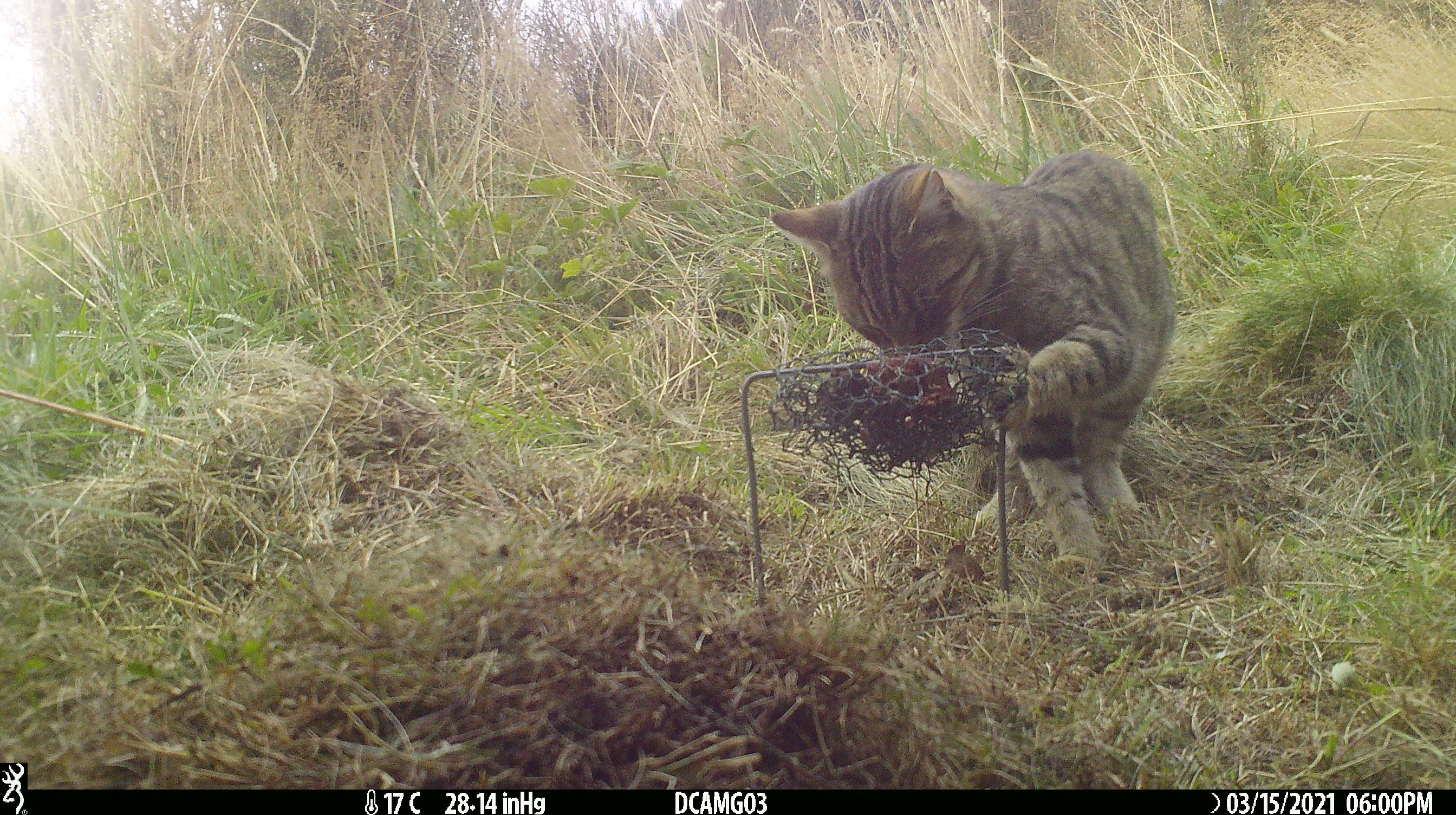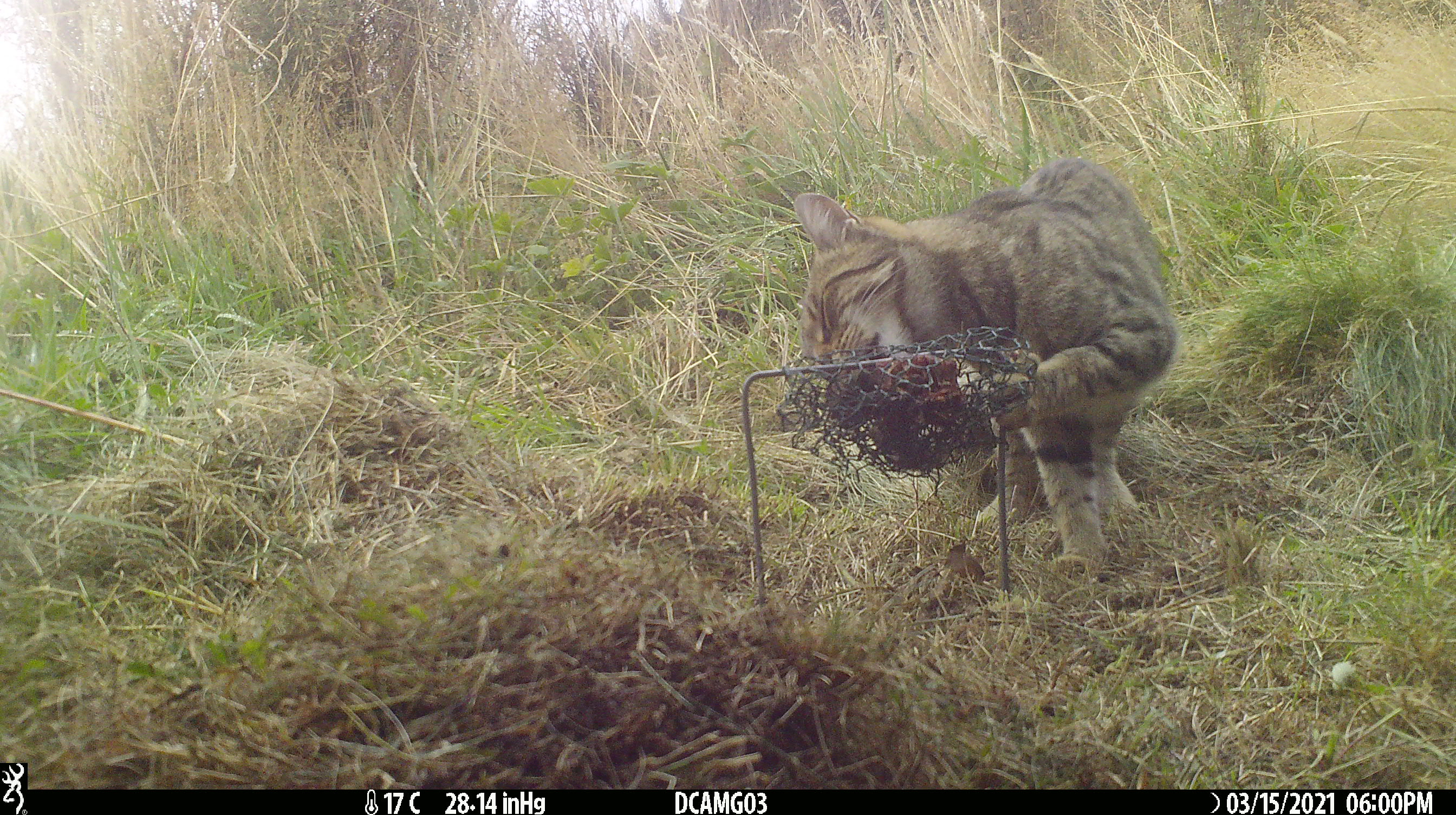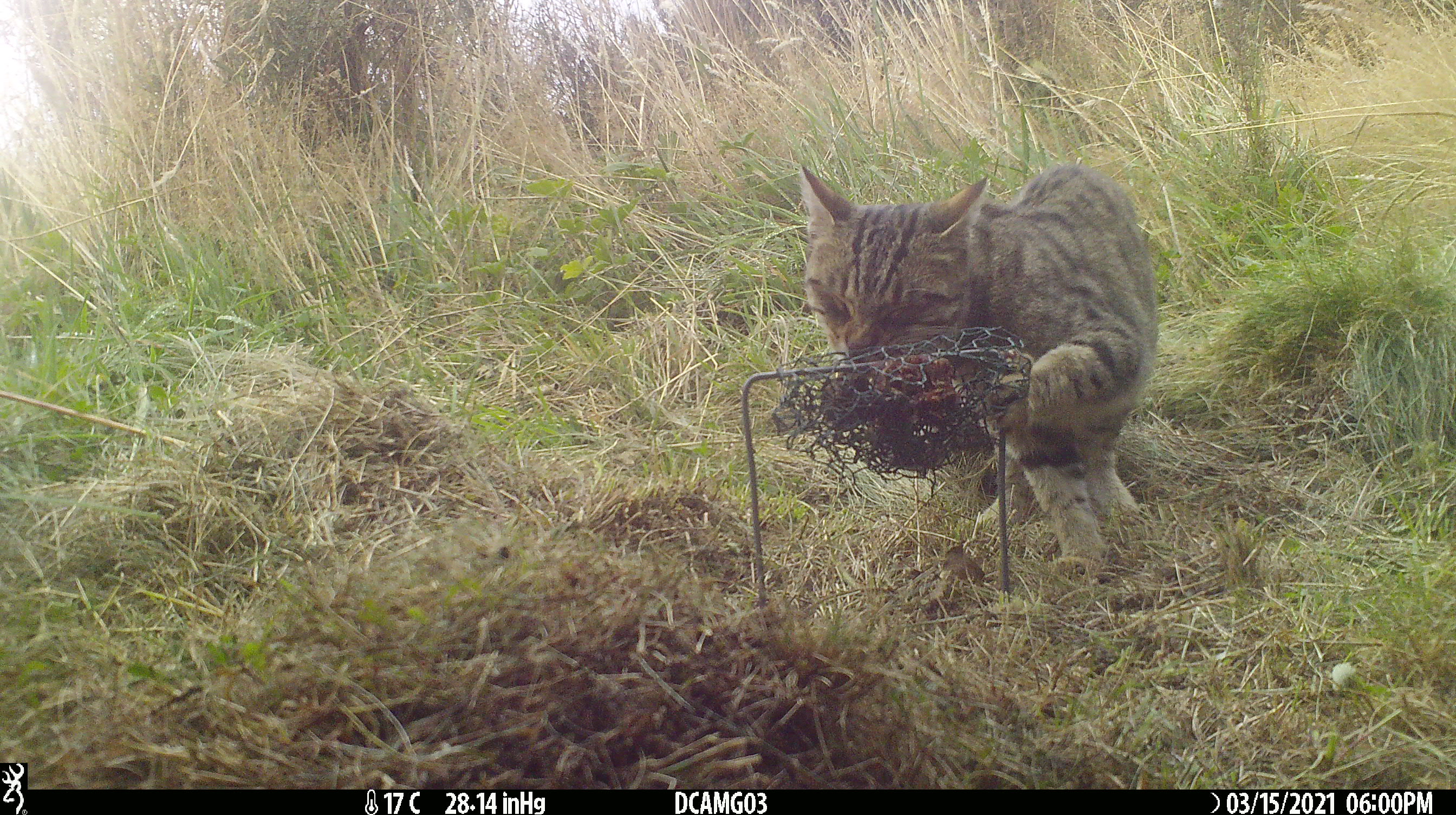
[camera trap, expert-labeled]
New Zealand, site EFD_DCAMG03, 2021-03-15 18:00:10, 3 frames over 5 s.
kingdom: Animalia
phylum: Chordata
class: Mammalia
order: Carnivora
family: Felidae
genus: Felis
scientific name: Felis catus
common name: domestic cat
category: cat